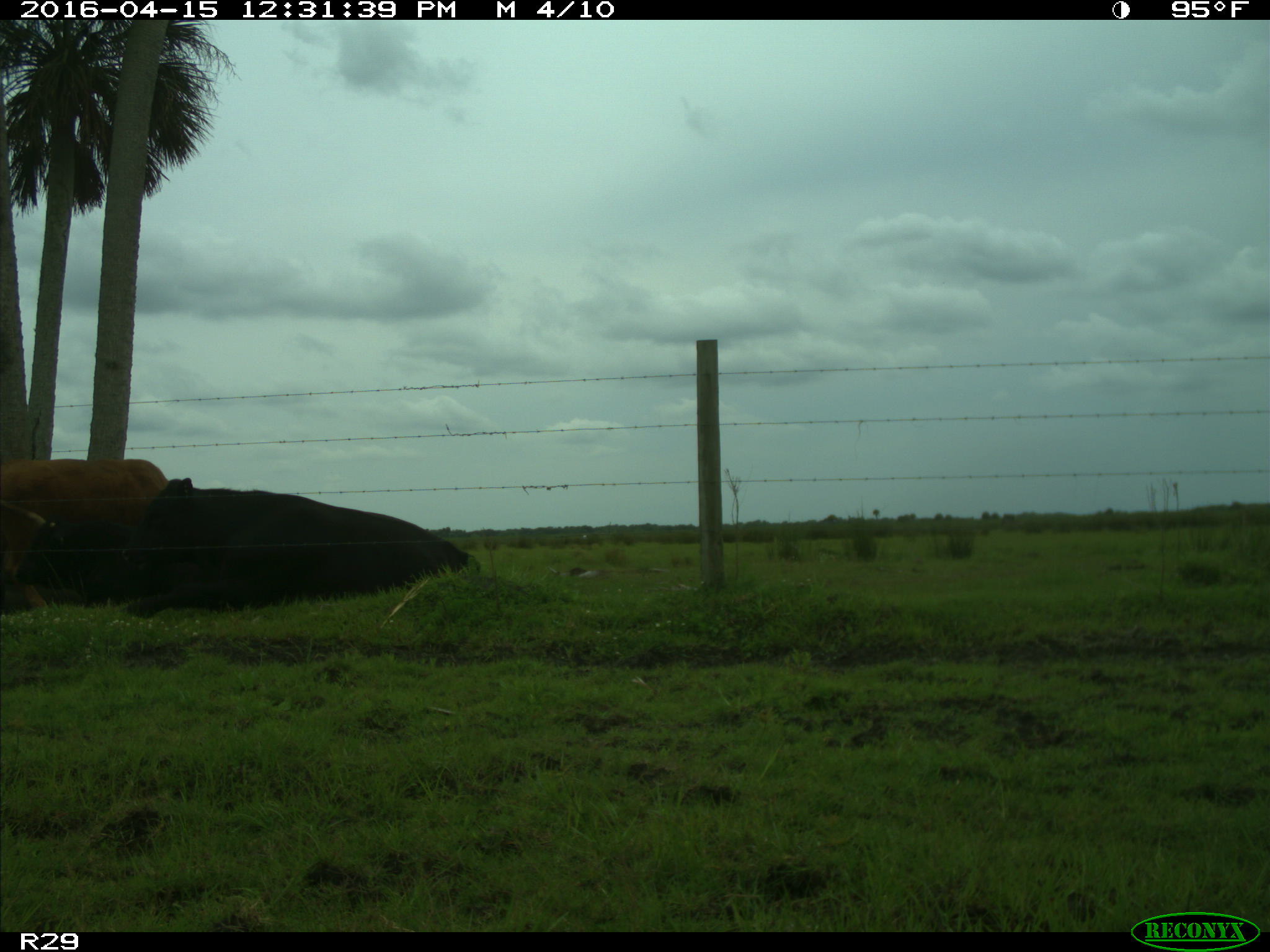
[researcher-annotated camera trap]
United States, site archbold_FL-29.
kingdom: Animalia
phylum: Chordata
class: Mammalia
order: Artiodactyla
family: Bovidae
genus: Bos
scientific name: Bos taurus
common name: domestic cow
Bos taurus (domestic cow).